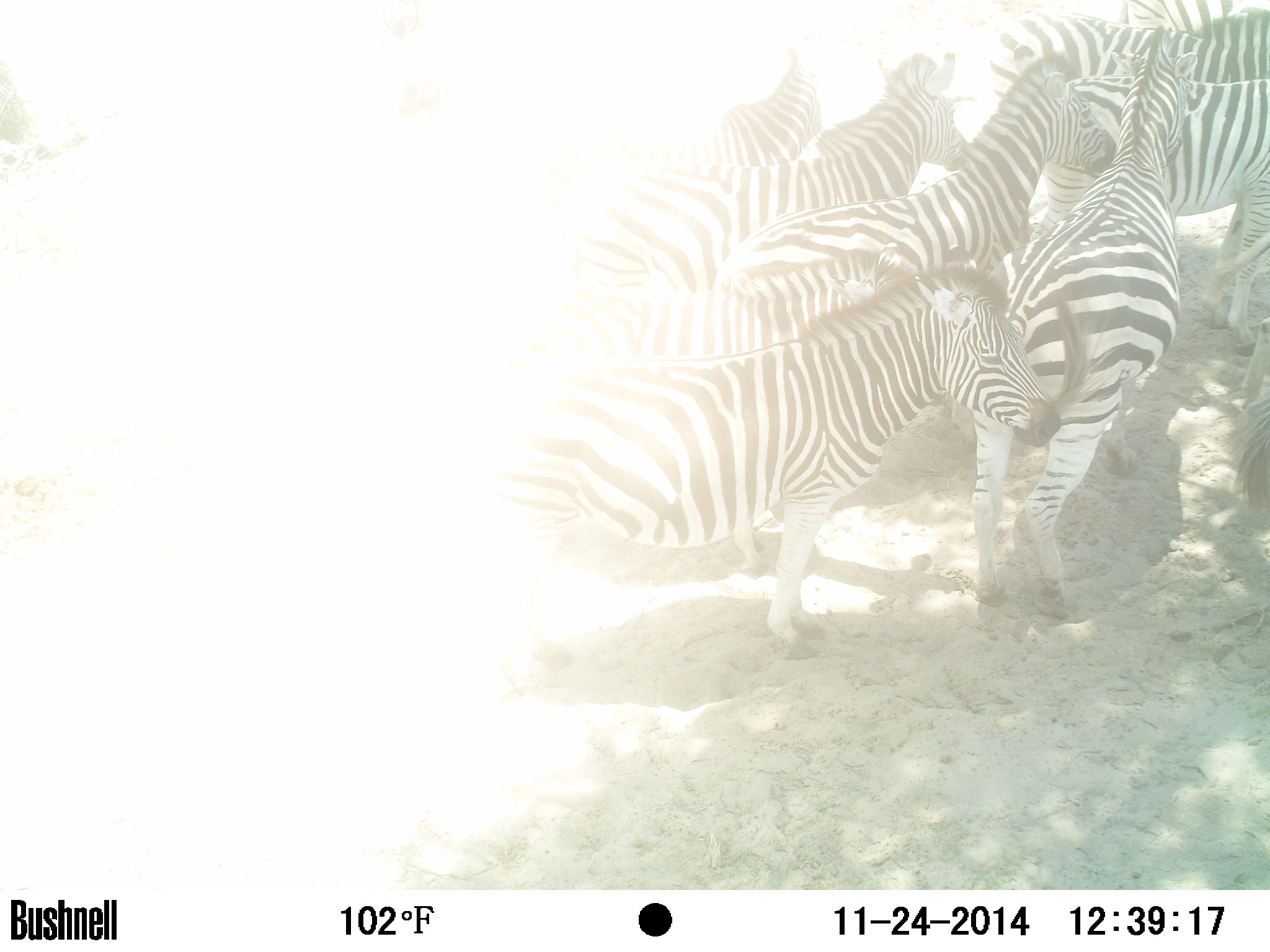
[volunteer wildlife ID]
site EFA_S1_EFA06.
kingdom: Animalia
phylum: Chordata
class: Mammalia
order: Perissodactyla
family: Equidae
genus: Equus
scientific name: Equus quagga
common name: plains zebra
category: zebraplains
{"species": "zebraplains (plains zebra) (Equus quagga)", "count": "9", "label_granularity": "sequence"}